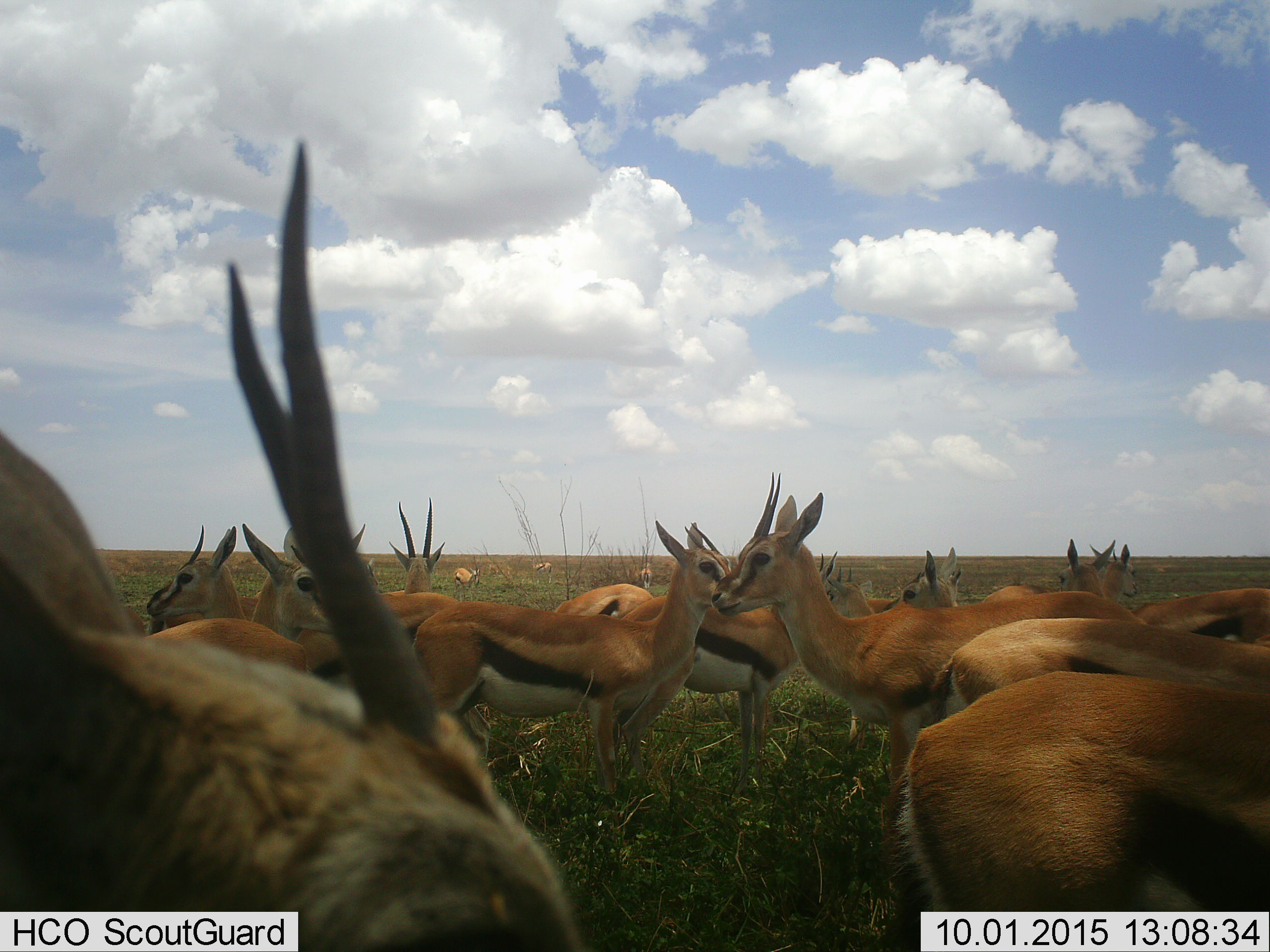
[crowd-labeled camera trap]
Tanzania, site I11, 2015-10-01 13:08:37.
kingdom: Animalia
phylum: Chordata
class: Mammalia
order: Artiodactyla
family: Bovidae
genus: Eudorcas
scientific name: Eudorcas thomsonii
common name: thomson's gazelle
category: gazellethomsons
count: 11-50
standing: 100%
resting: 10%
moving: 20%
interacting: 10%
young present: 0%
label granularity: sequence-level